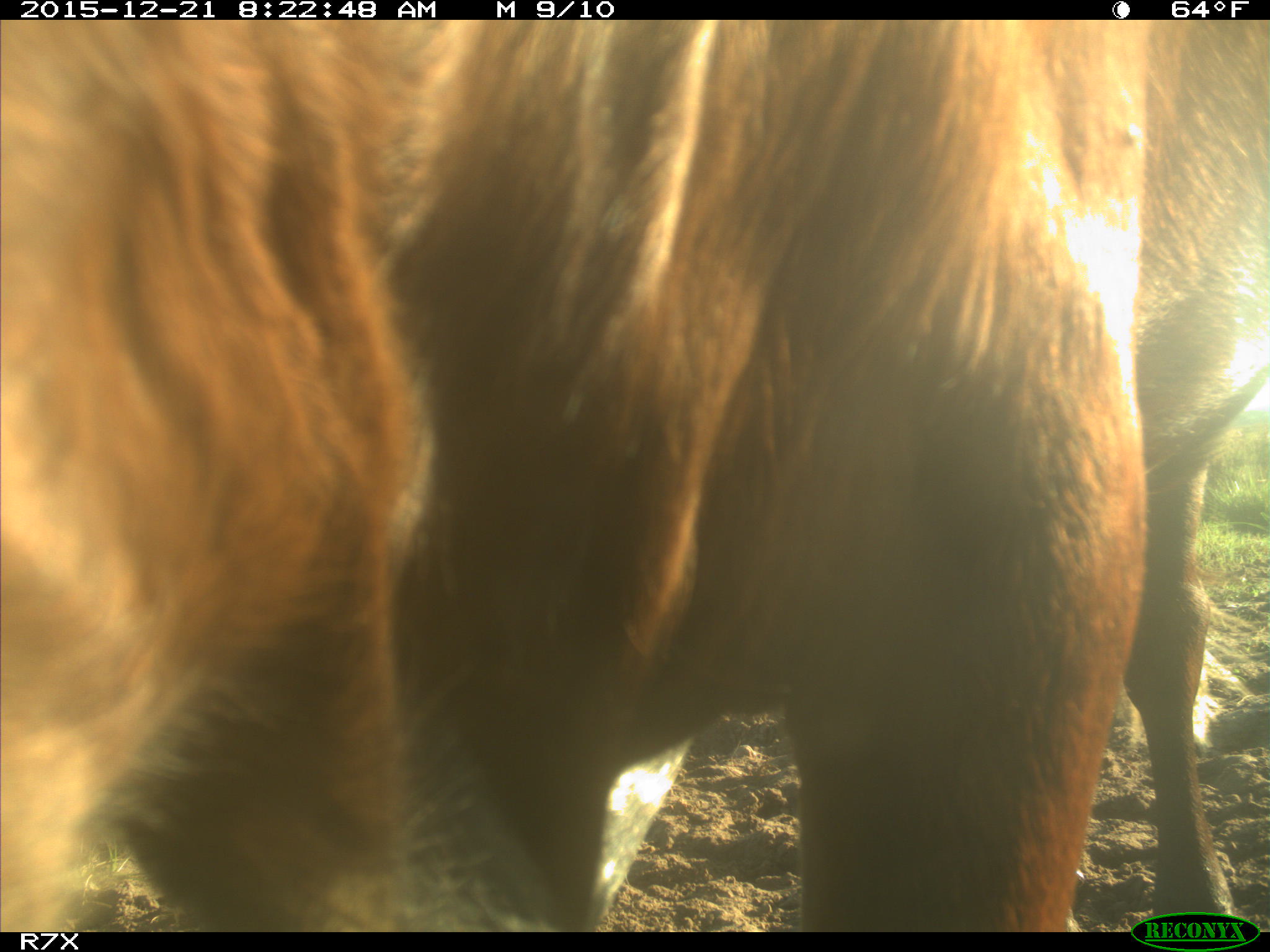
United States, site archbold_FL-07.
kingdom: Animalia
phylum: Chordata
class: Mammalia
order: Artiodactyla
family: Bovidae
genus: Bos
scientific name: Bos taurus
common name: domestic cow